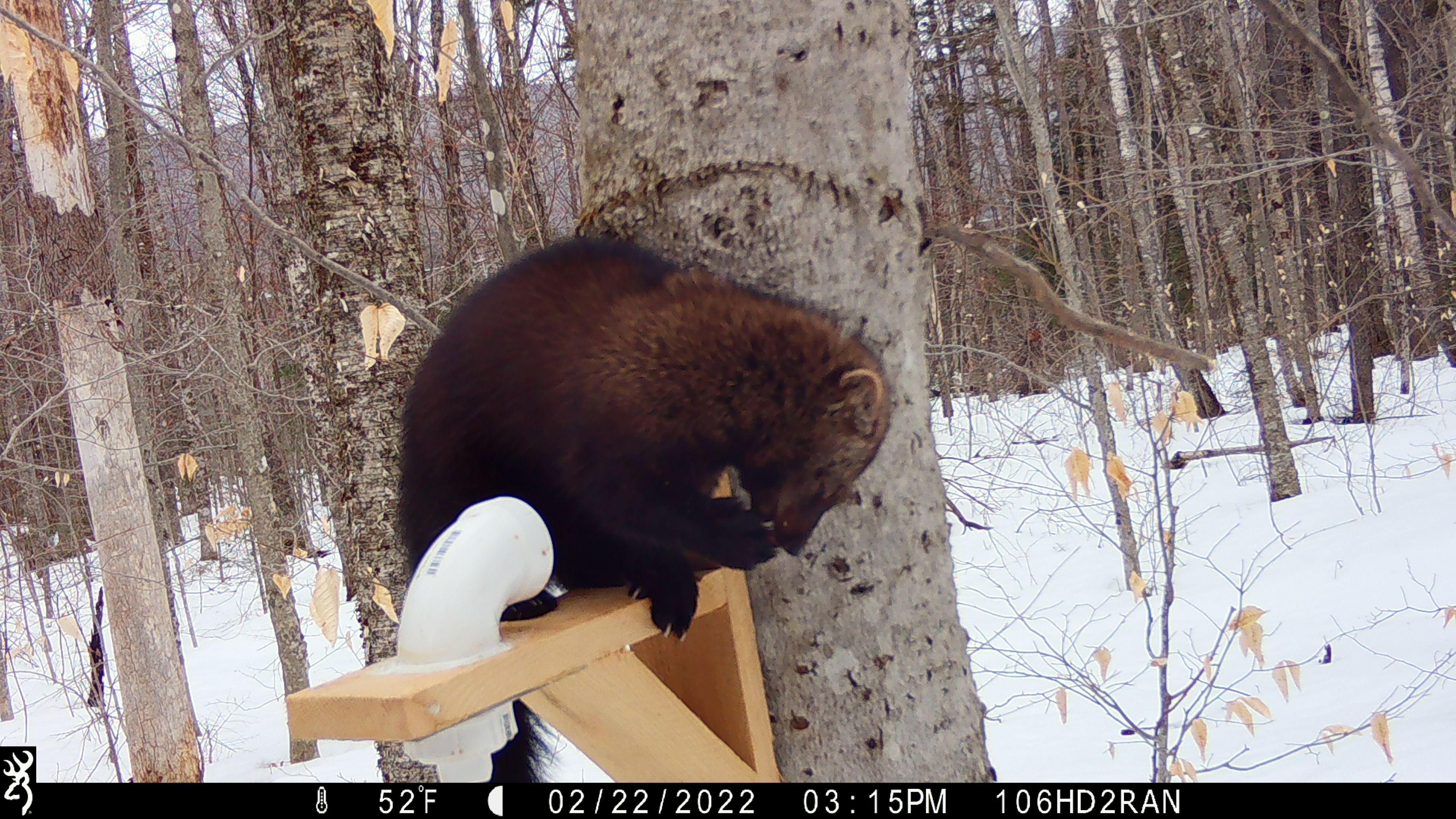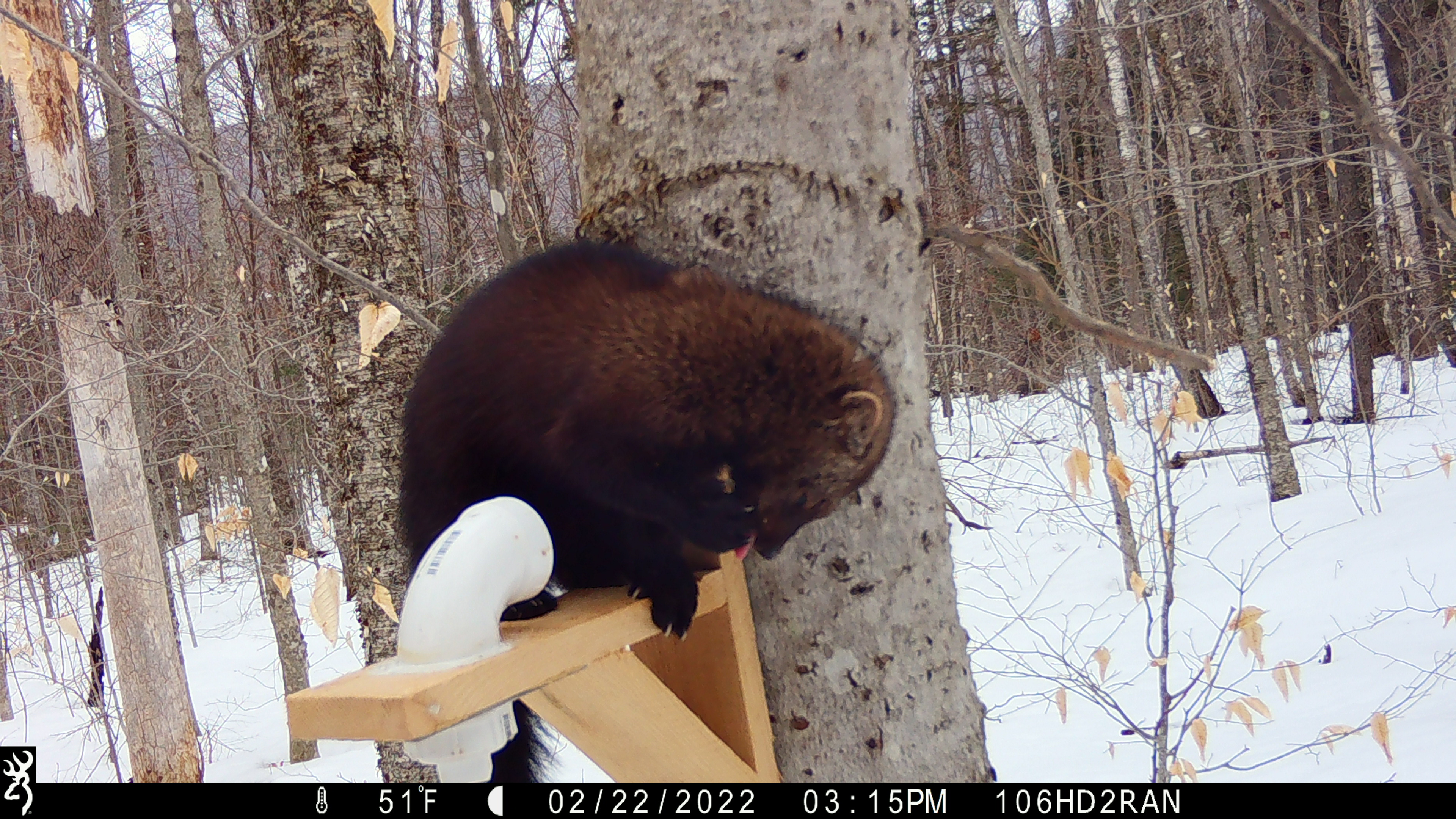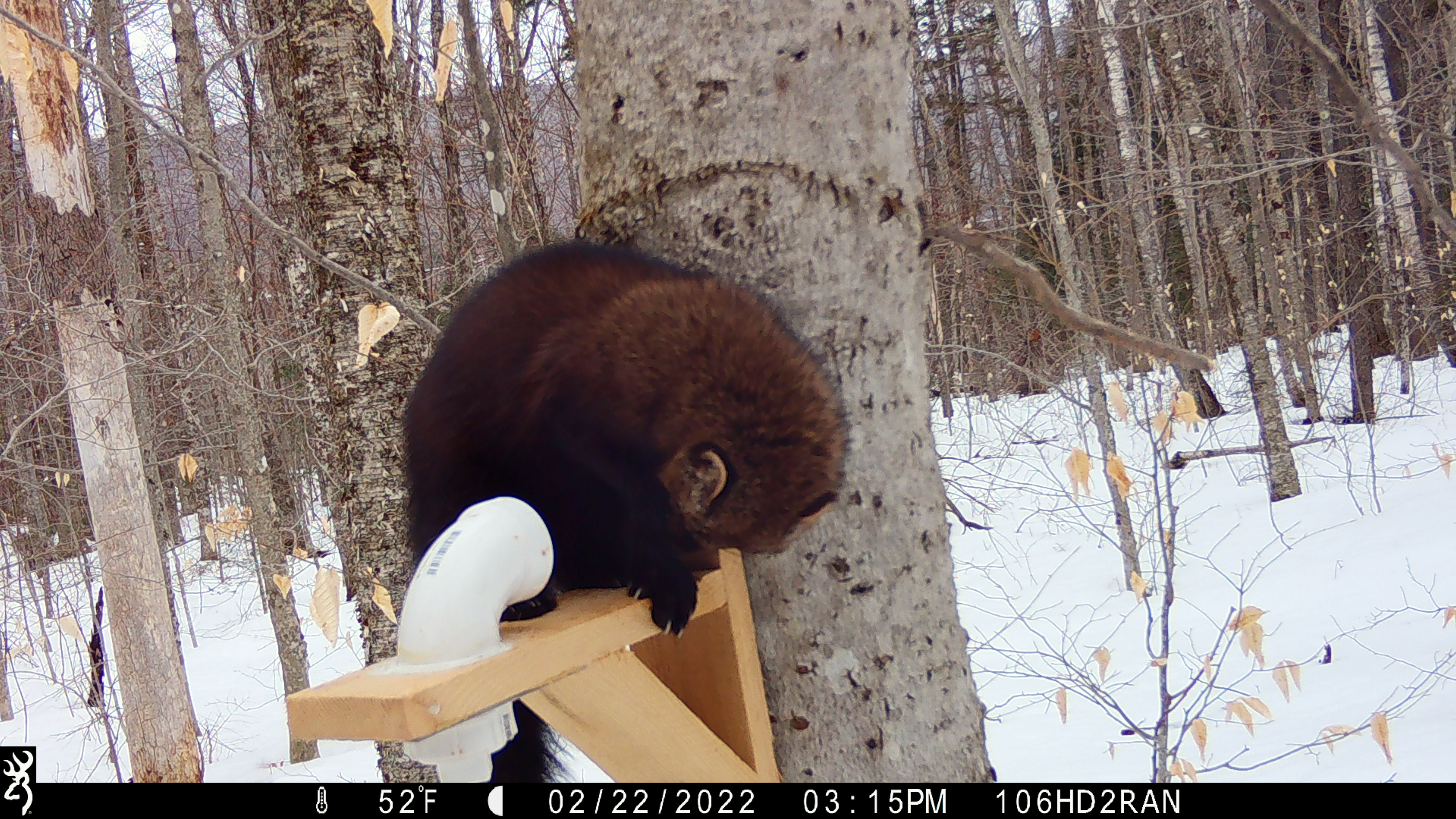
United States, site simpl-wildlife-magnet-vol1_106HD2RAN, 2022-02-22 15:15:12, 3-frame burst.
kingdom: Animalia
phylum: Chordata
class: Mammalia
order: Carnivora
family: Mustelidae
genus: Pekania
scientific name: Pekania pennanti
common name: fisher